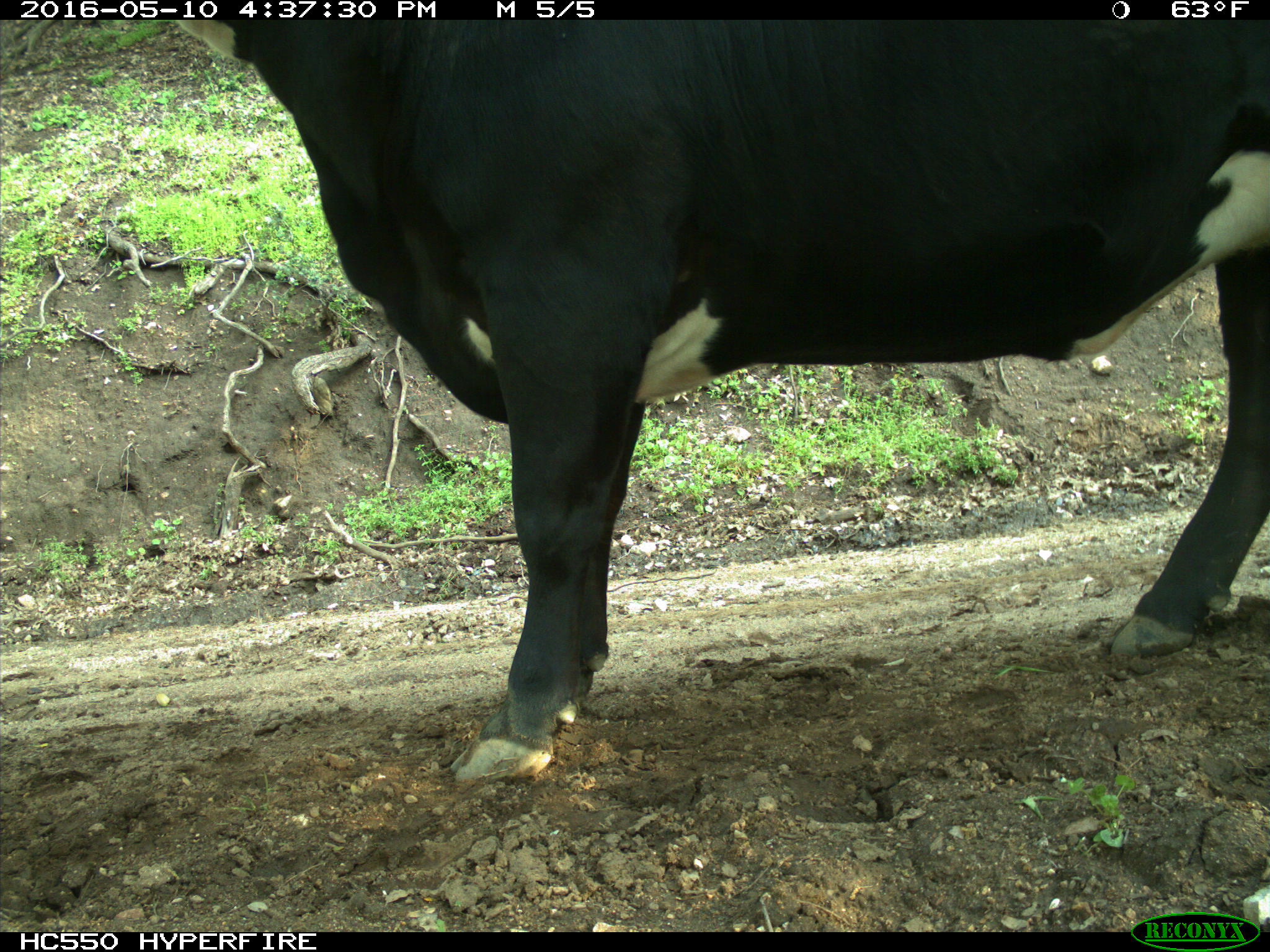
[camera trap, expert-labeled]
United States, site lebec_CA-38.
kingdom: Animalia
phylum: Chordata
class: Mammalia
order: Artiodactyla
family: Bovidae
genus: Bos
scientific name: Bos taurus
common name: domestic cow